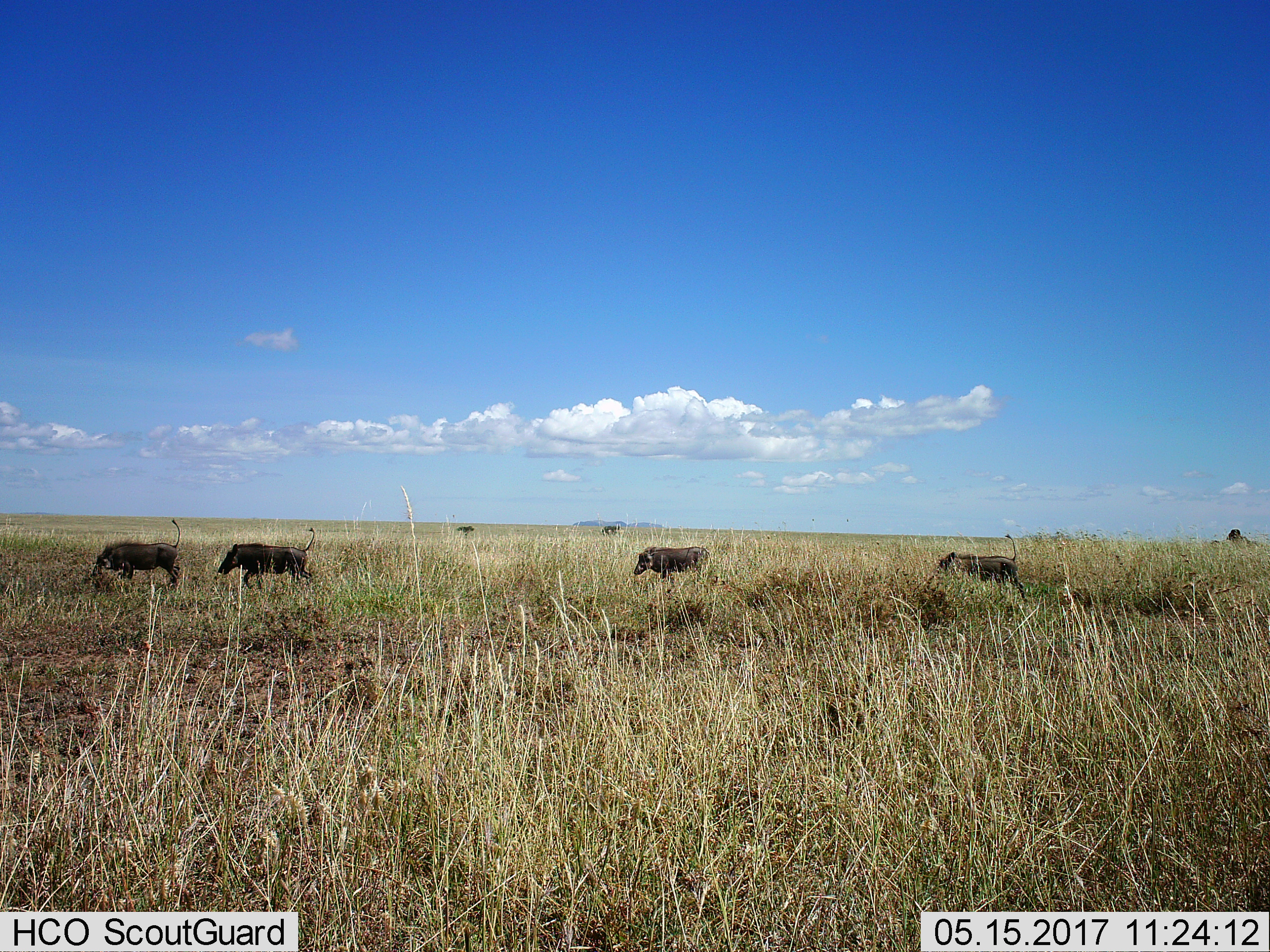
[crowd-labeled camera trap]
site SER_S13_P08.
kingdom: Animalia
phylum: Chordata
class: Mammalia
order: Artiodactyla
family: Suidae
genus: Phacochoerus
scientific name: Phacochoerus africanus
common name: warthog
Warthog (Phacochoerus africanus), count 4. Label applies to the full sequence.